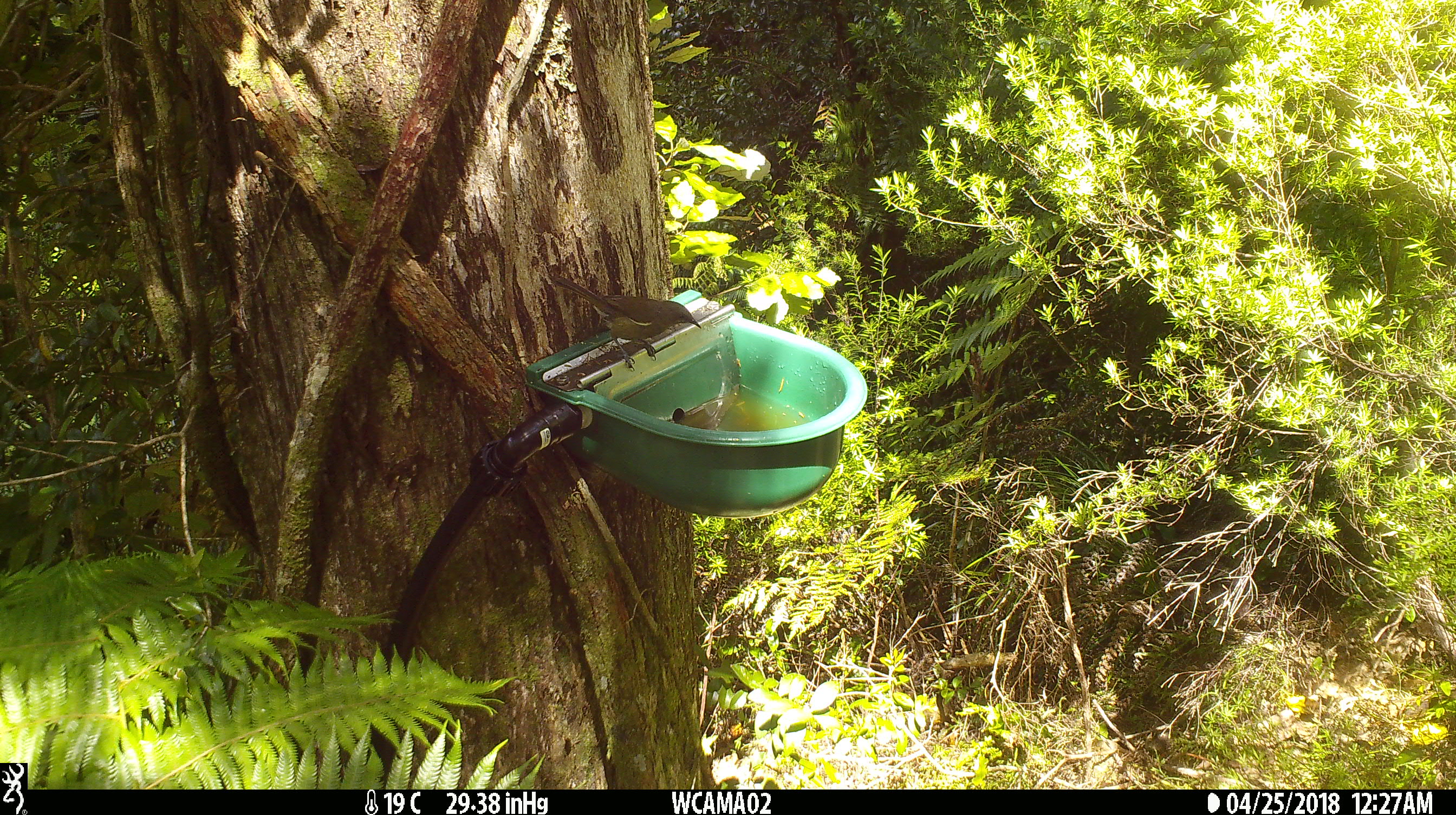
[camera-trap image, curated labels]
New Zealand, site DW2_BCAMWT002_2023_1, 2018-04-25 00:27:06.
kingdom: Animalia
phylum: Chordata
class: Aves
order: Passeriformes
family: Meliphagidae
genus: Anthornis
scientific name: Anthornis melanura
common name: new zealand bellbird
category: bellbird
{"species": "bellbird (new zealand bellbird) (Anthornis melanura)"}